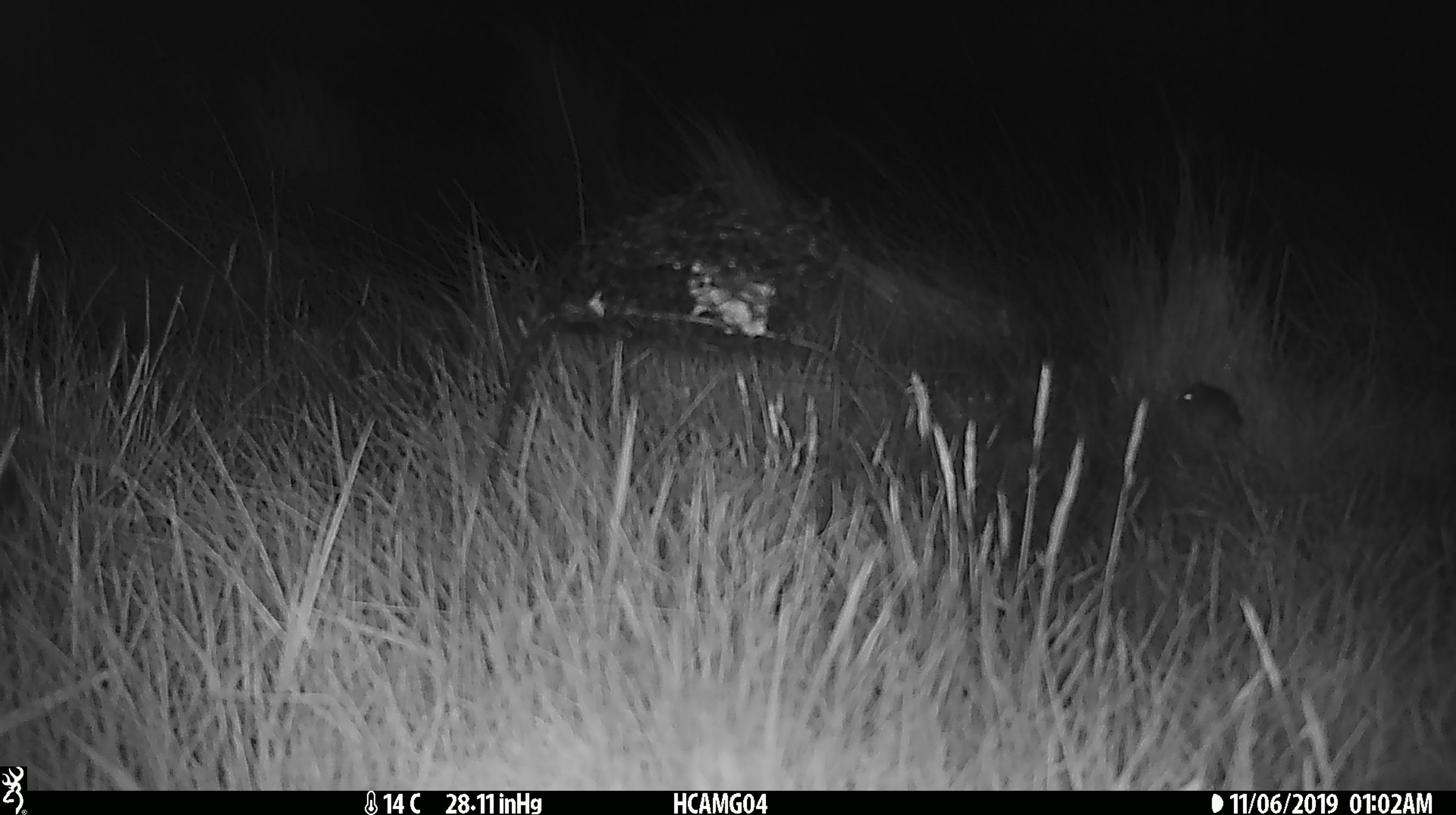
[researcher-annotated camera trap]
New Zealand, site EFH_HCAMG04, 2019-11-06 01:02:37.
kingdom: Animalia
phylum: Chordata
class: Mammalia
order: Rodentia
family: Muridae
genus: Mus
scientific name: Mus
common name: mouse